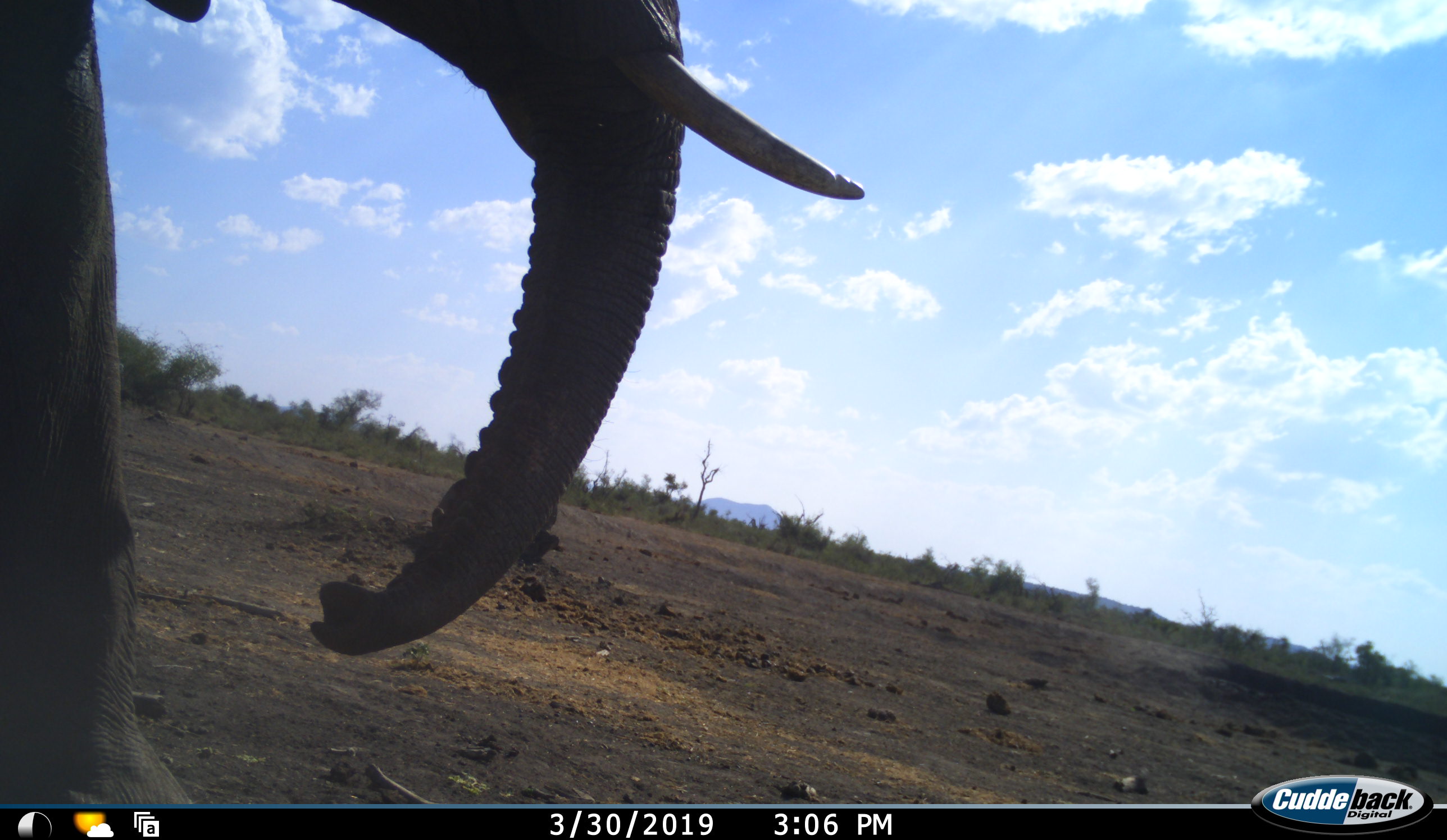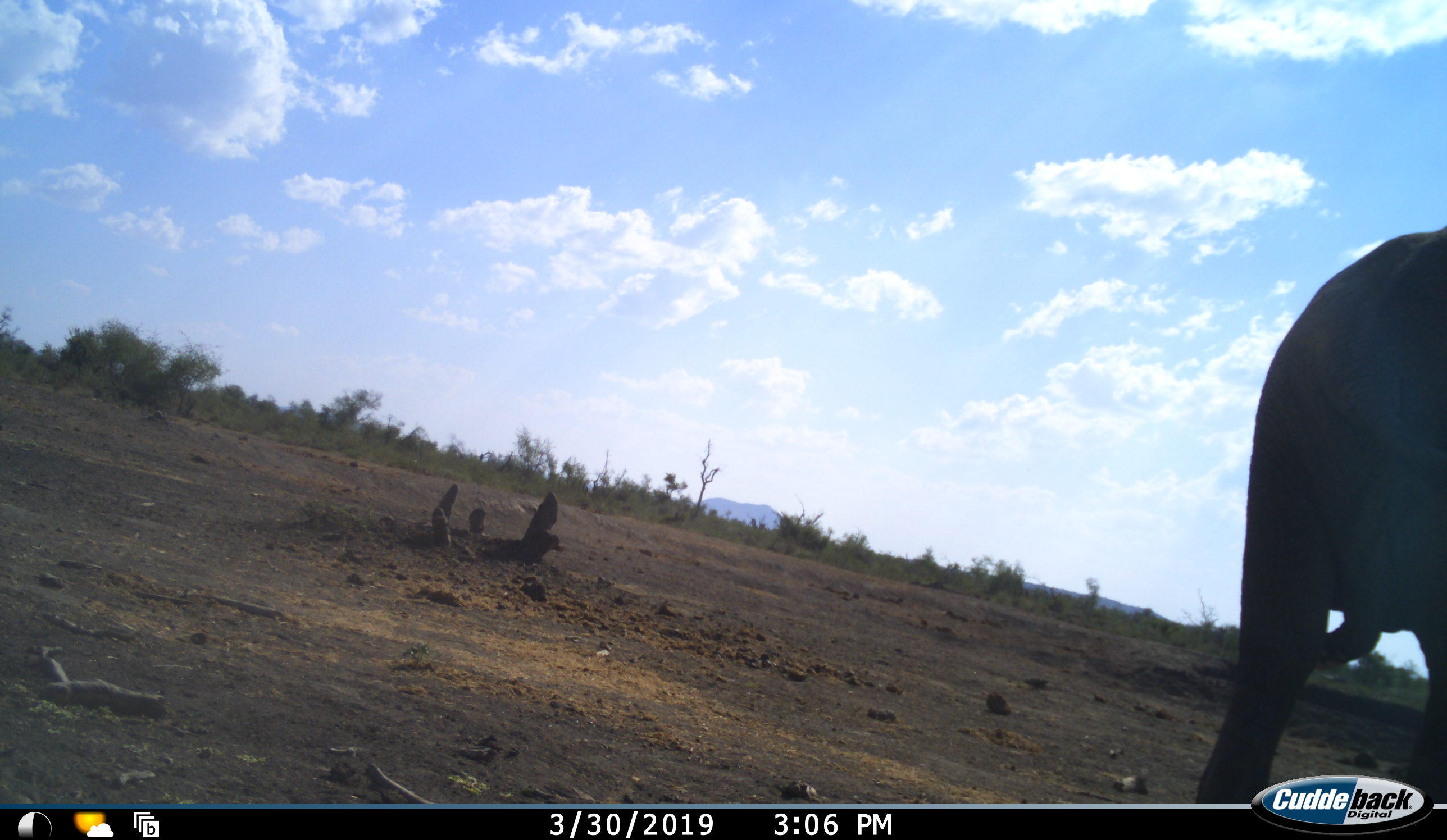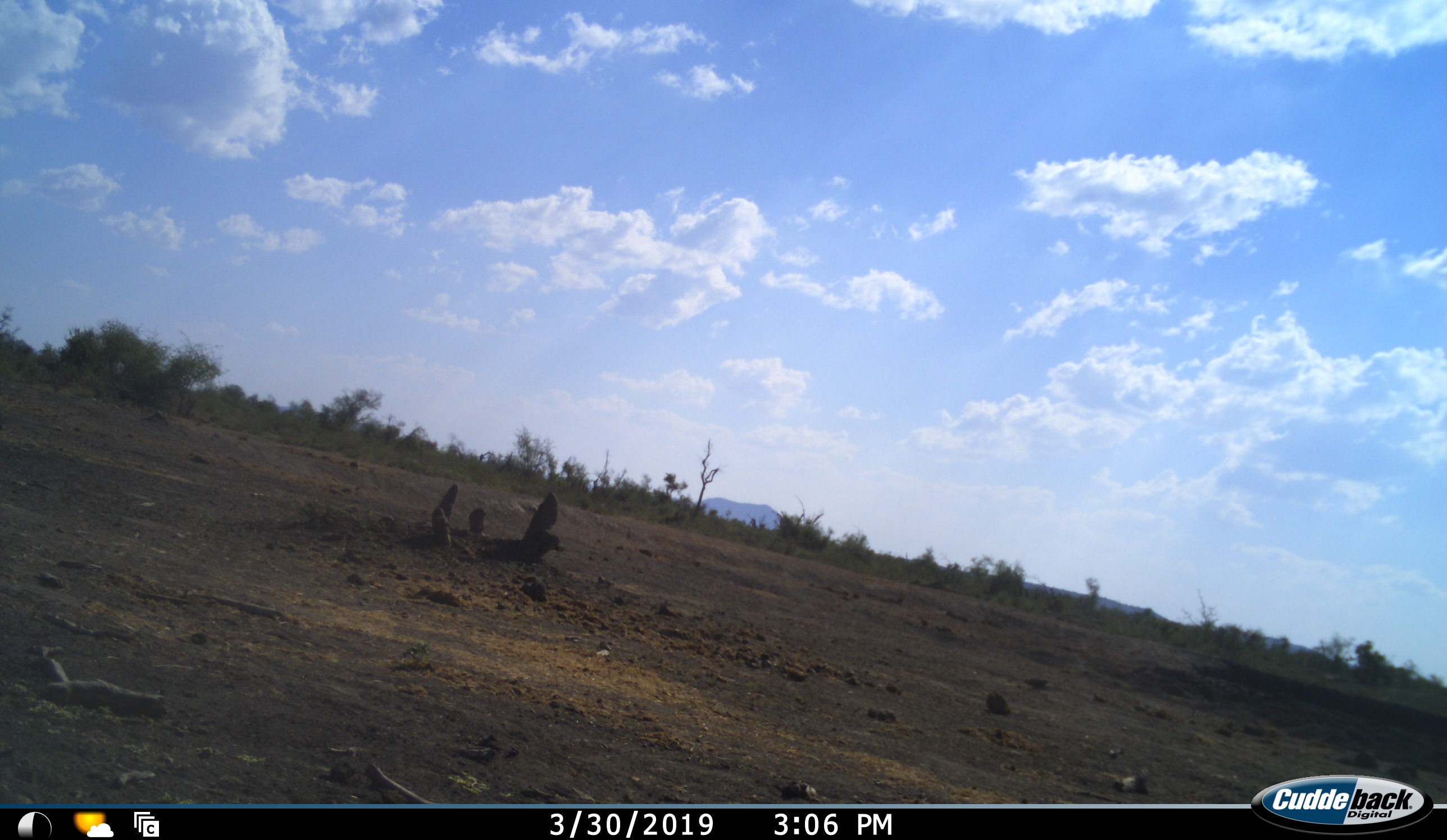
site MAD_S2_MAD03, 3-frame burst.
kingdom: Animalia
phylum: Chordata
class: Mammalia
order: Proboscidea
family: Elephantidae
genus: Loxodonta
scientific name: Loxodonta africana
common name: african bush elephant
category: elephant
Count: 1.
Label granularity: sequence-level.